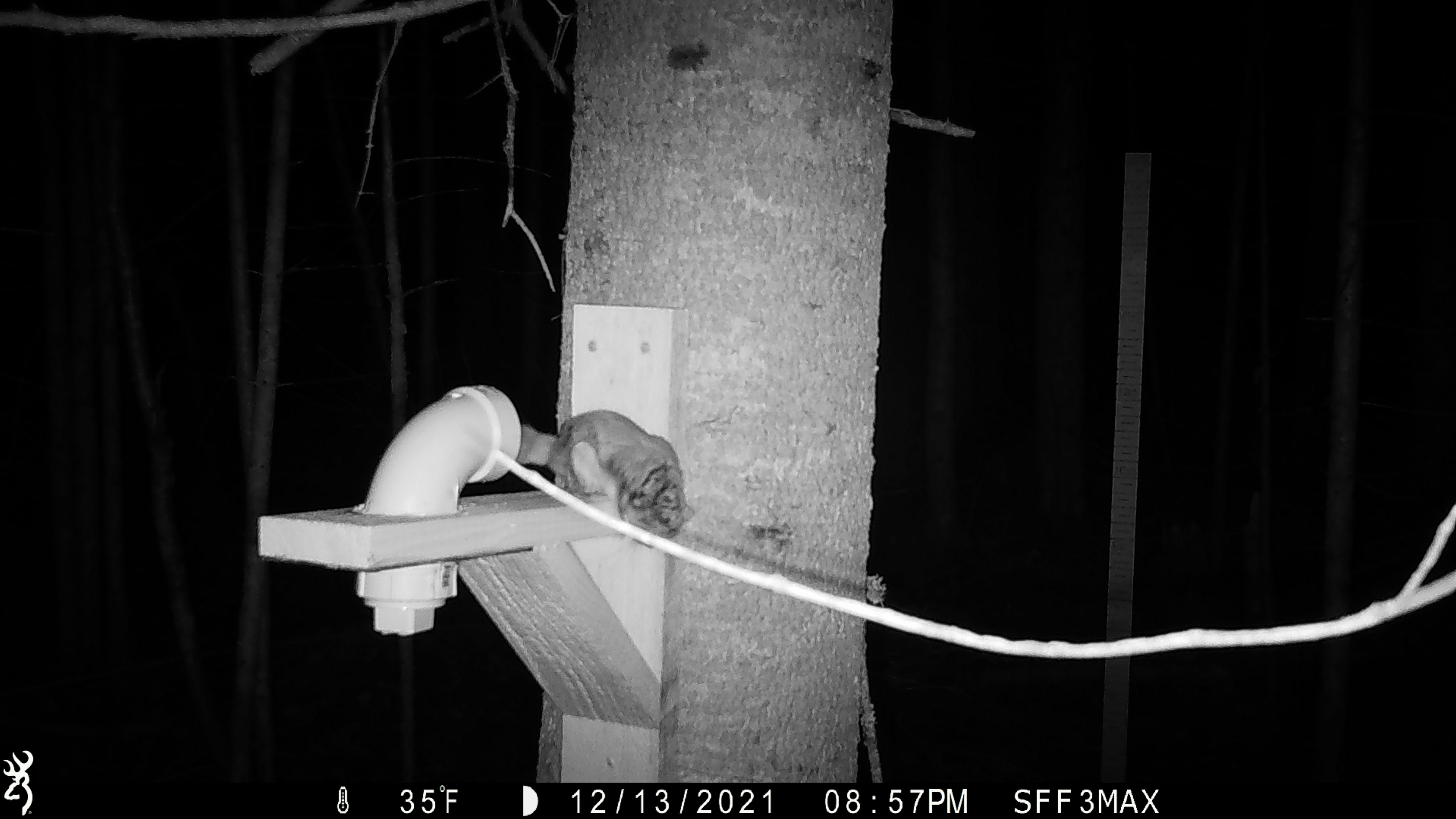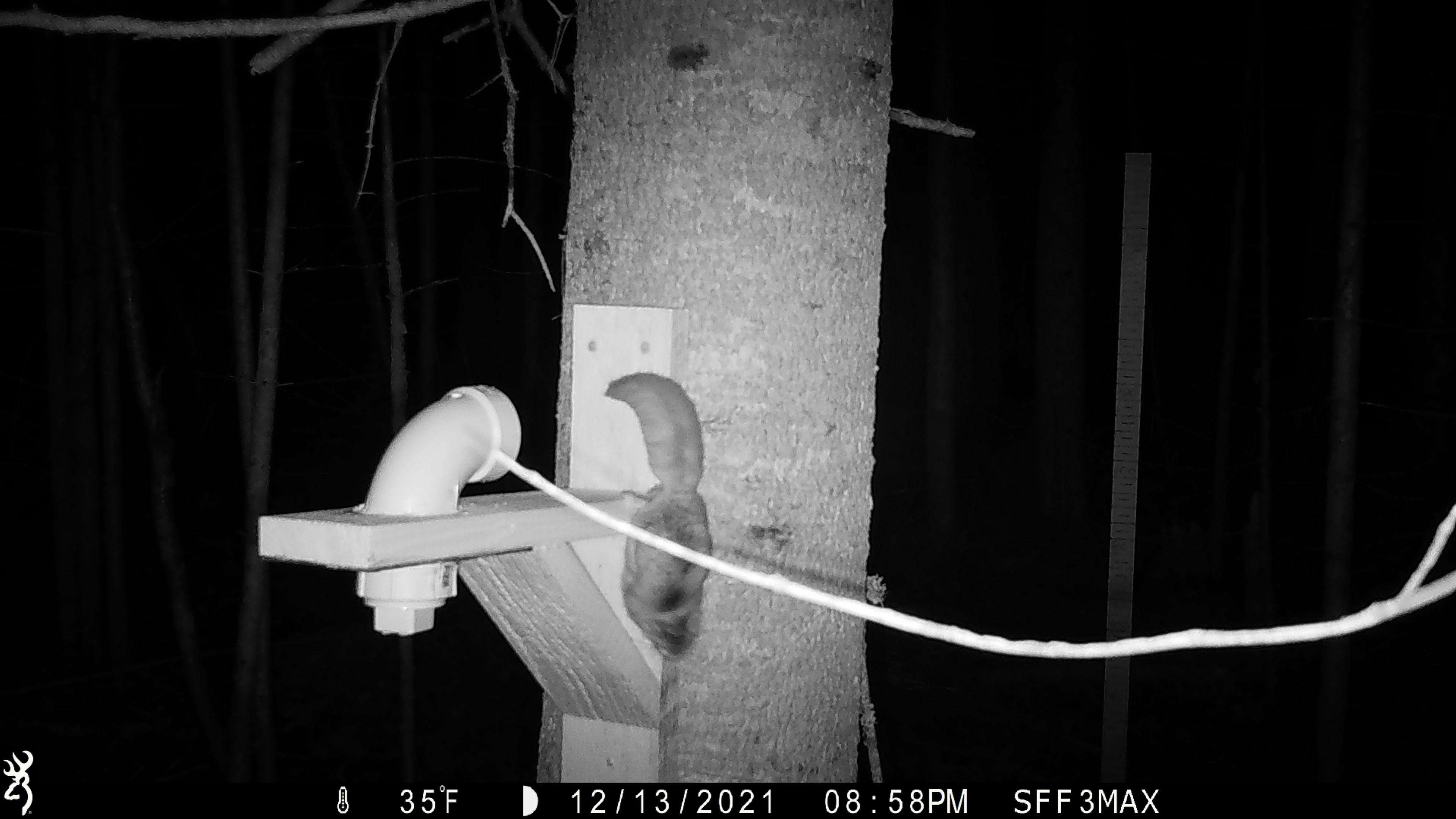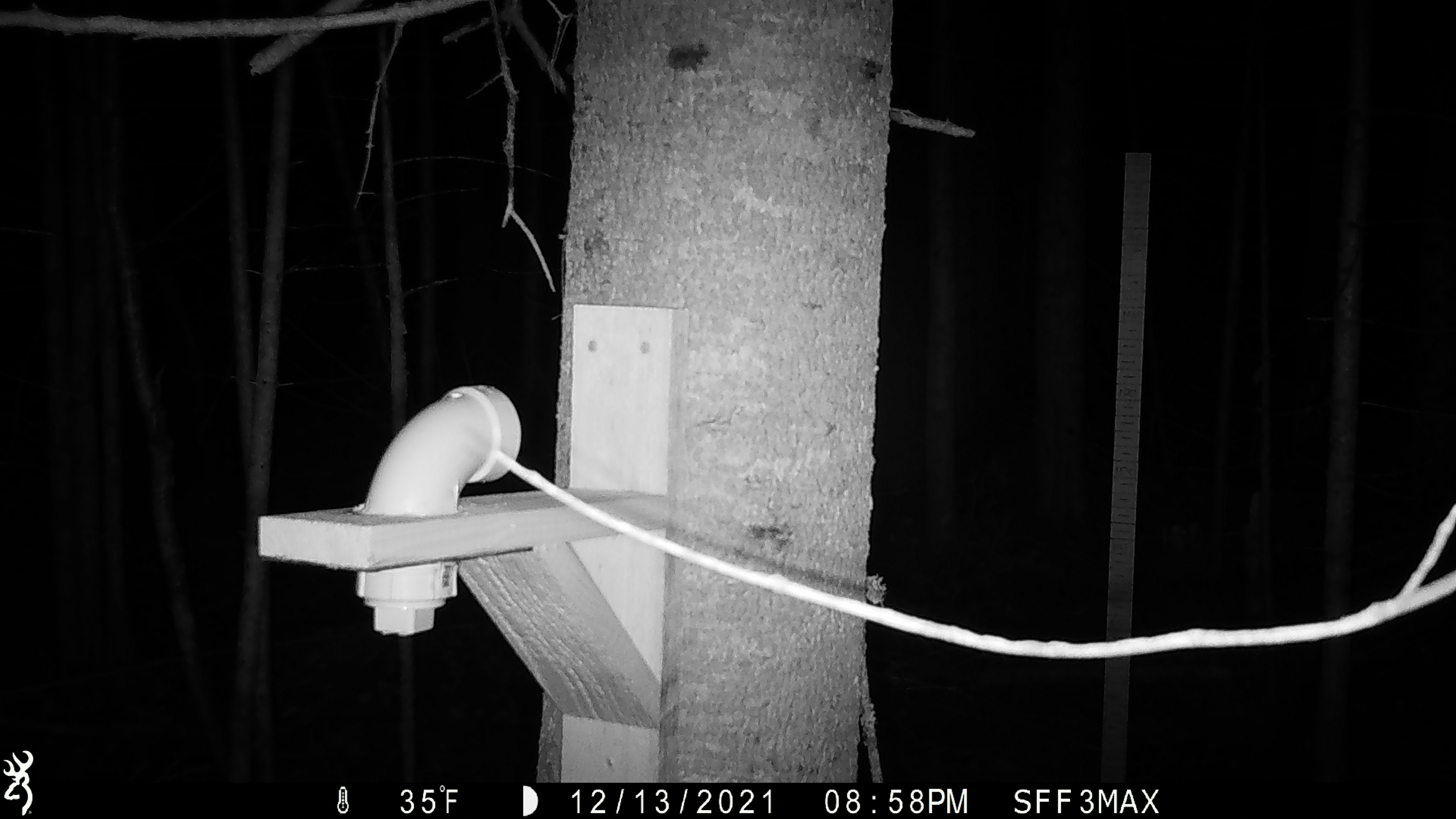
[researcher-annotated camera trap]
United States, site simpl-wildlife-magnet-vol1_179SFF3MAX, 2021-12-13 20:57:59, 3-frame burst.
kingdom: Animalia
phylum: Chordata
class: Mammalia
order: Rodentia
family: Sciuridae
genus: Glaucomys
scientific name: Glaucomys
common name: flying squirrel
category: flying squirrel sp.